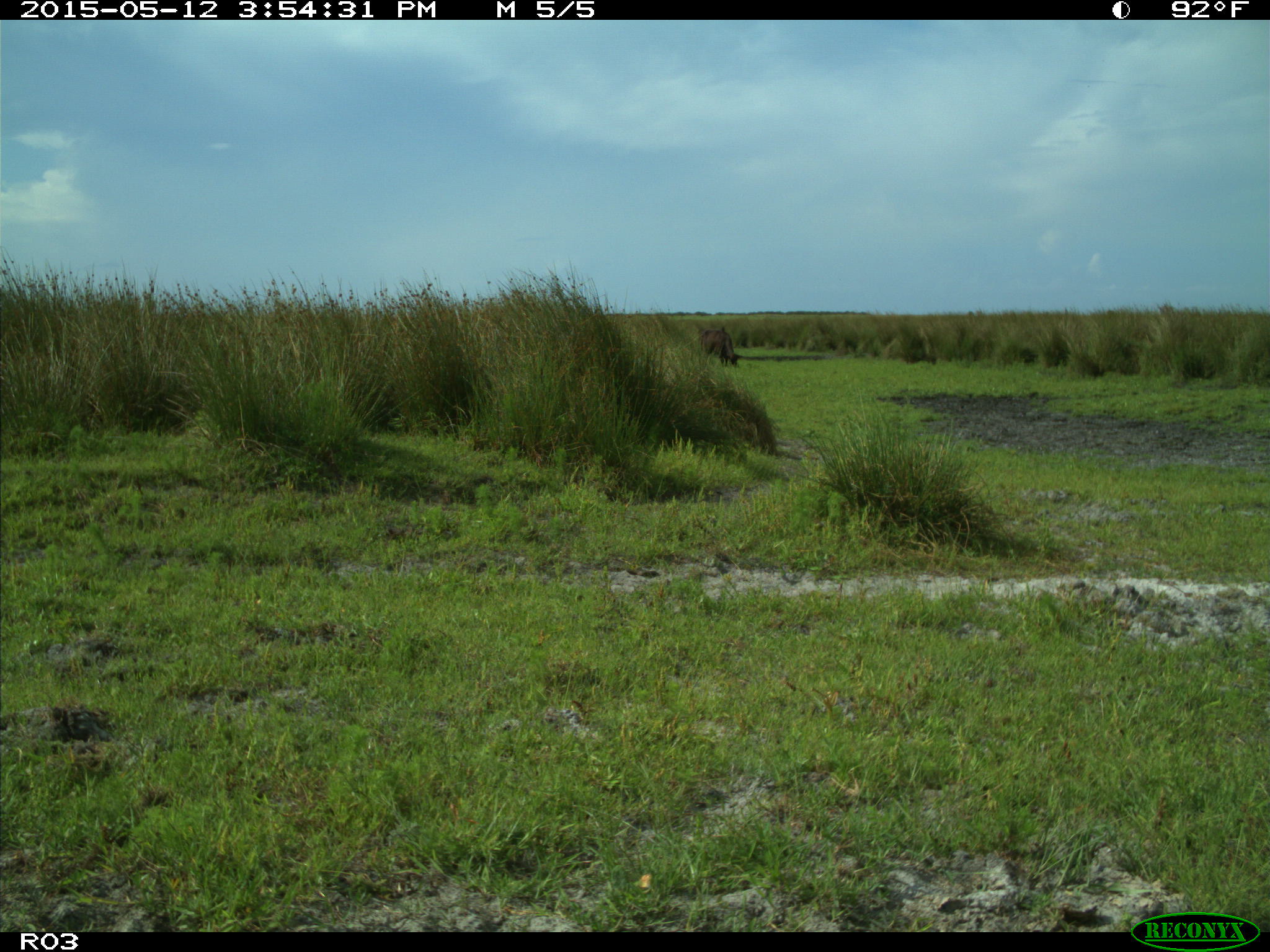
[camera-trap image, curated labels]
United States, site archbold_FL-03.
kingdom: Animalia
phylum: Chordata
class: Mammalia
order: Artiodactyla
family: Bovidae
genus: Bos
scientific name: Bos taurus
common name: domestic cow